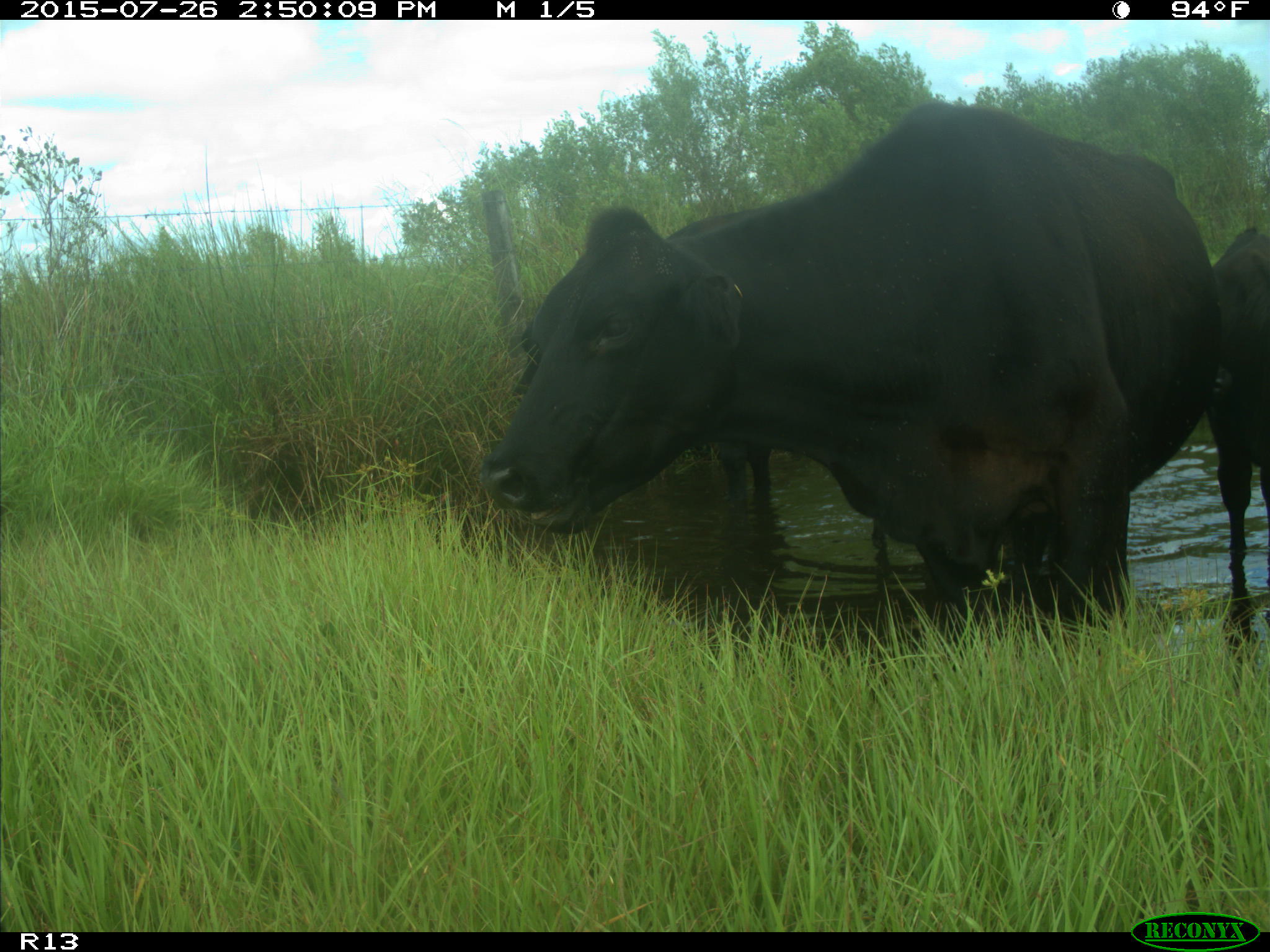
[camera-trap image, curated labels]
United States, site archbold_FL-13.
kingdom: Animalia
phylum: Chordata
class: Mammalia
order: Artiodactyla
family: Bovidae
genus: Bos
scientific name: Bos taurus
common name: domestic cow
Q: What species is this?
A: Bos taurus (domestic cow).